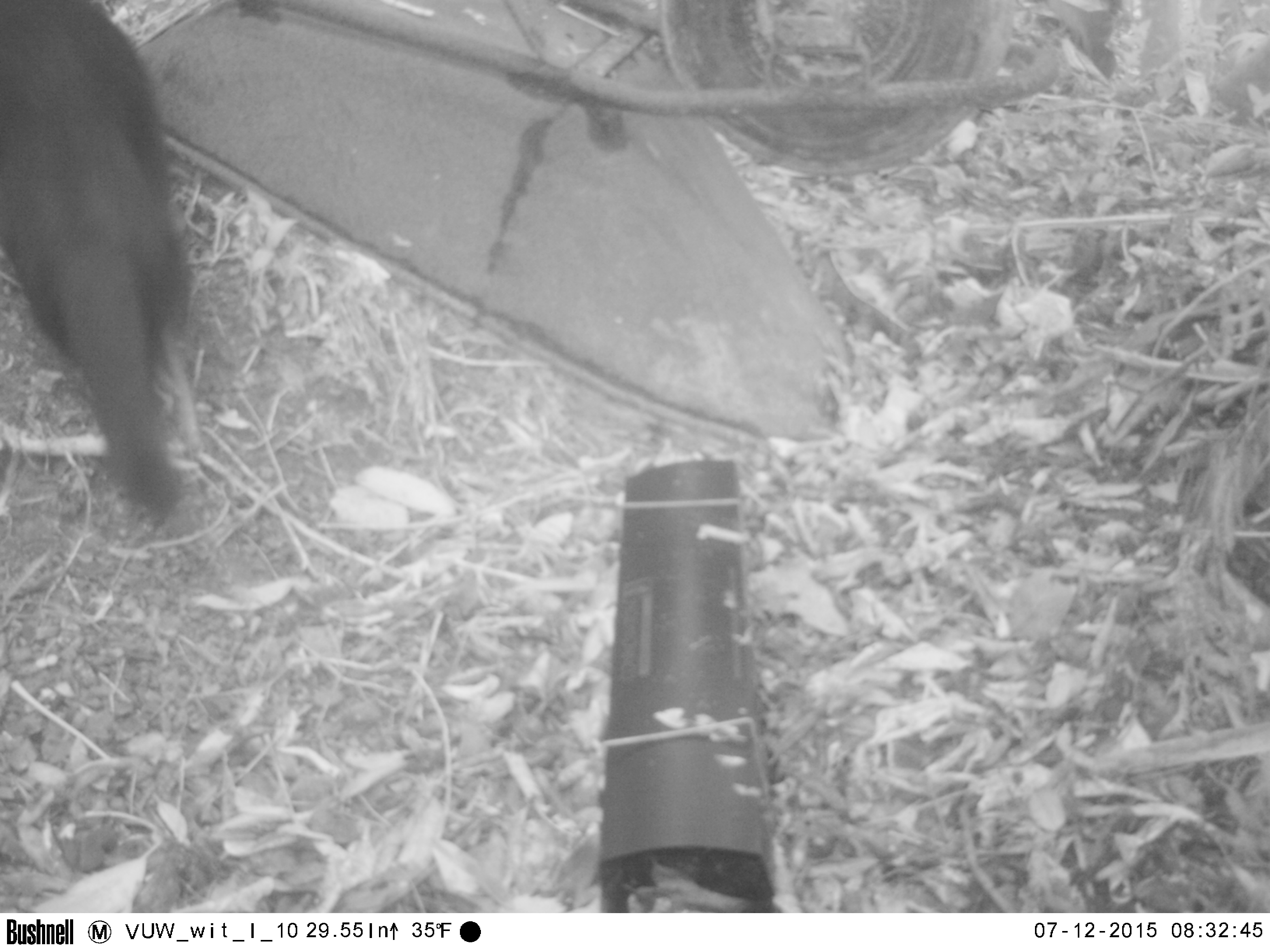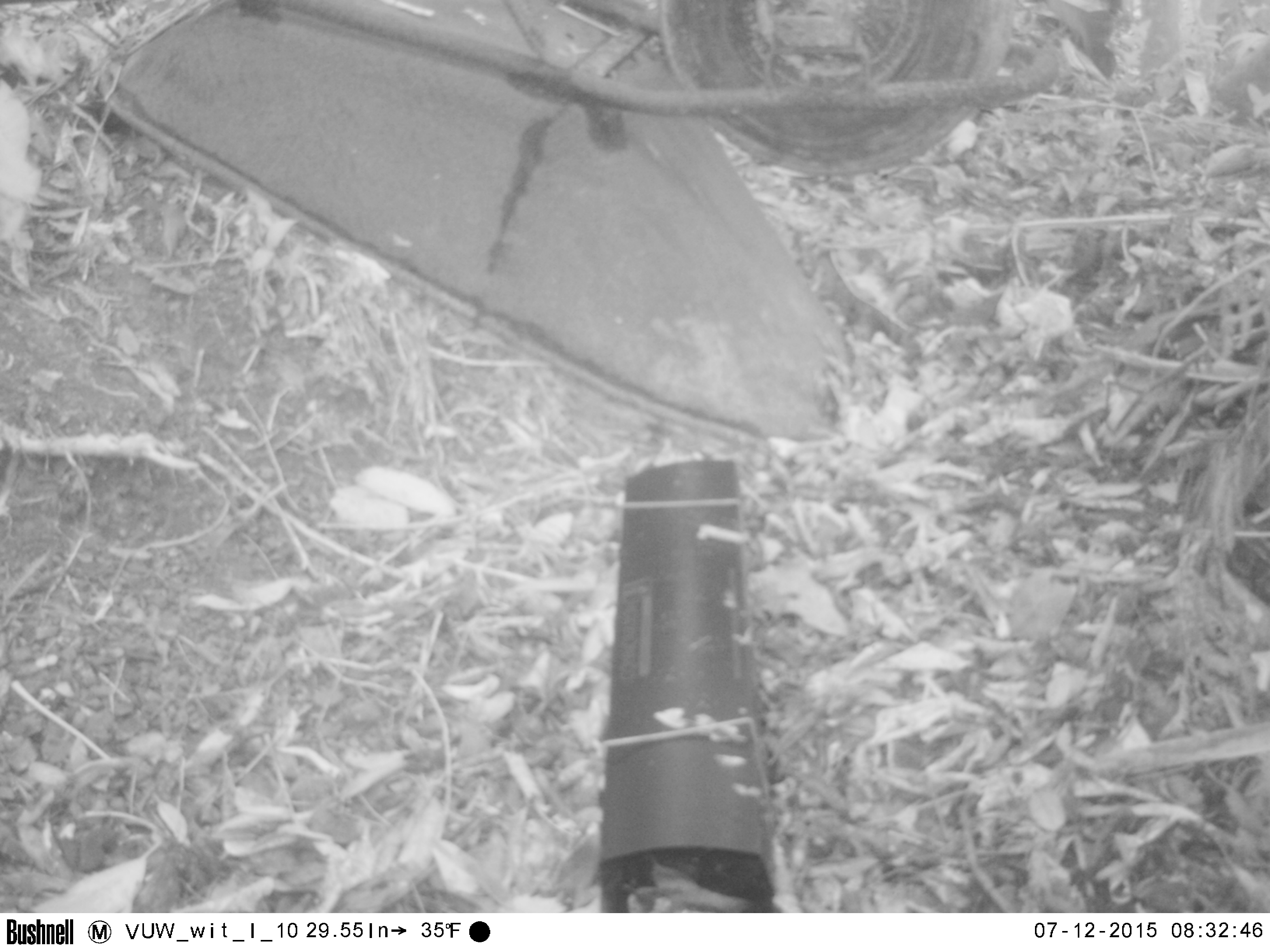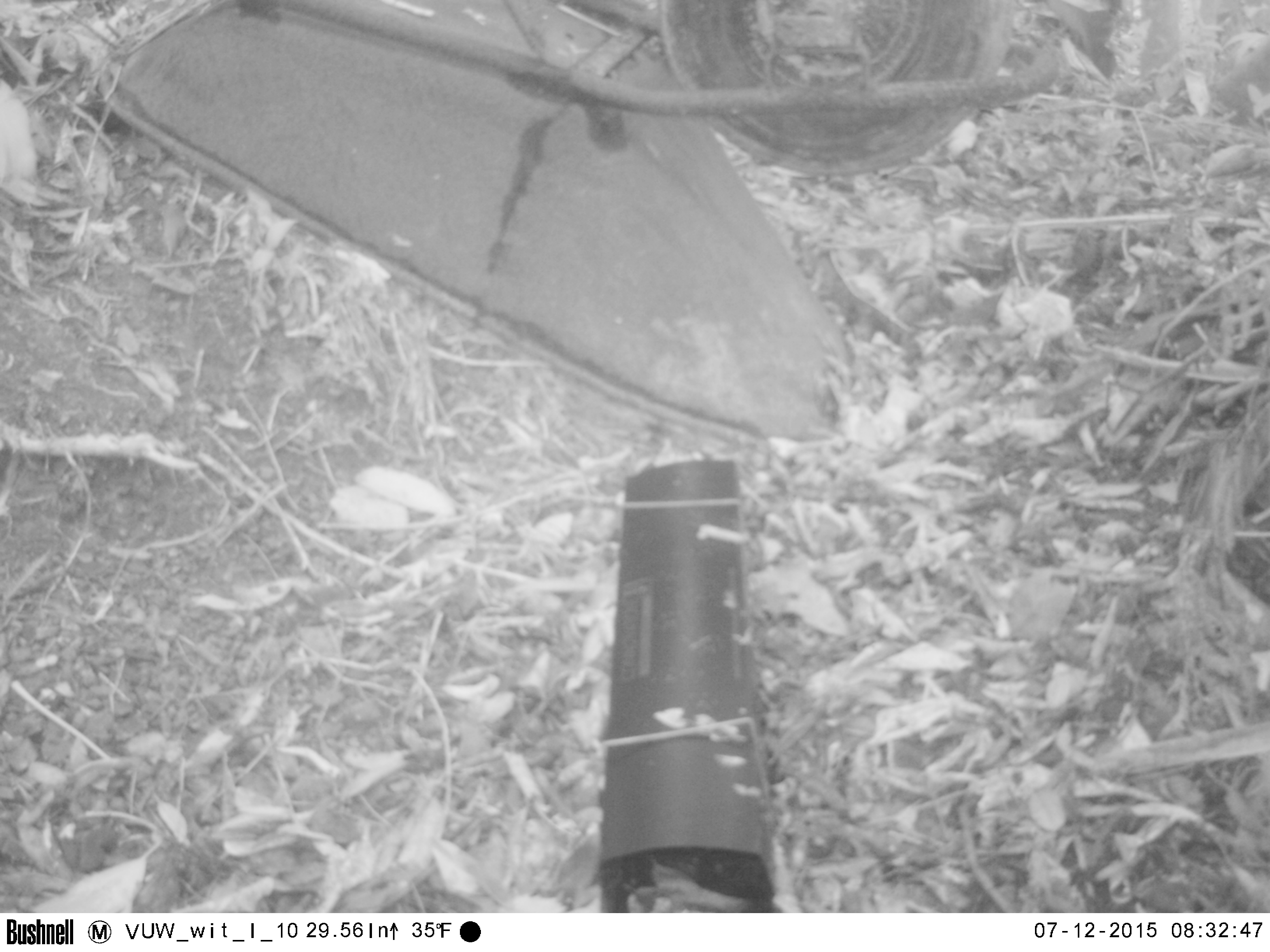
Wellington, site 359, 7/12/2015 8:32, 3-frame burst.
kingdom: Animalia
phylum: Chordata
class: Mammalia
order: Carnivora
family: Felidae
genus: Felis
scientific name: Felis catus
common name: cat